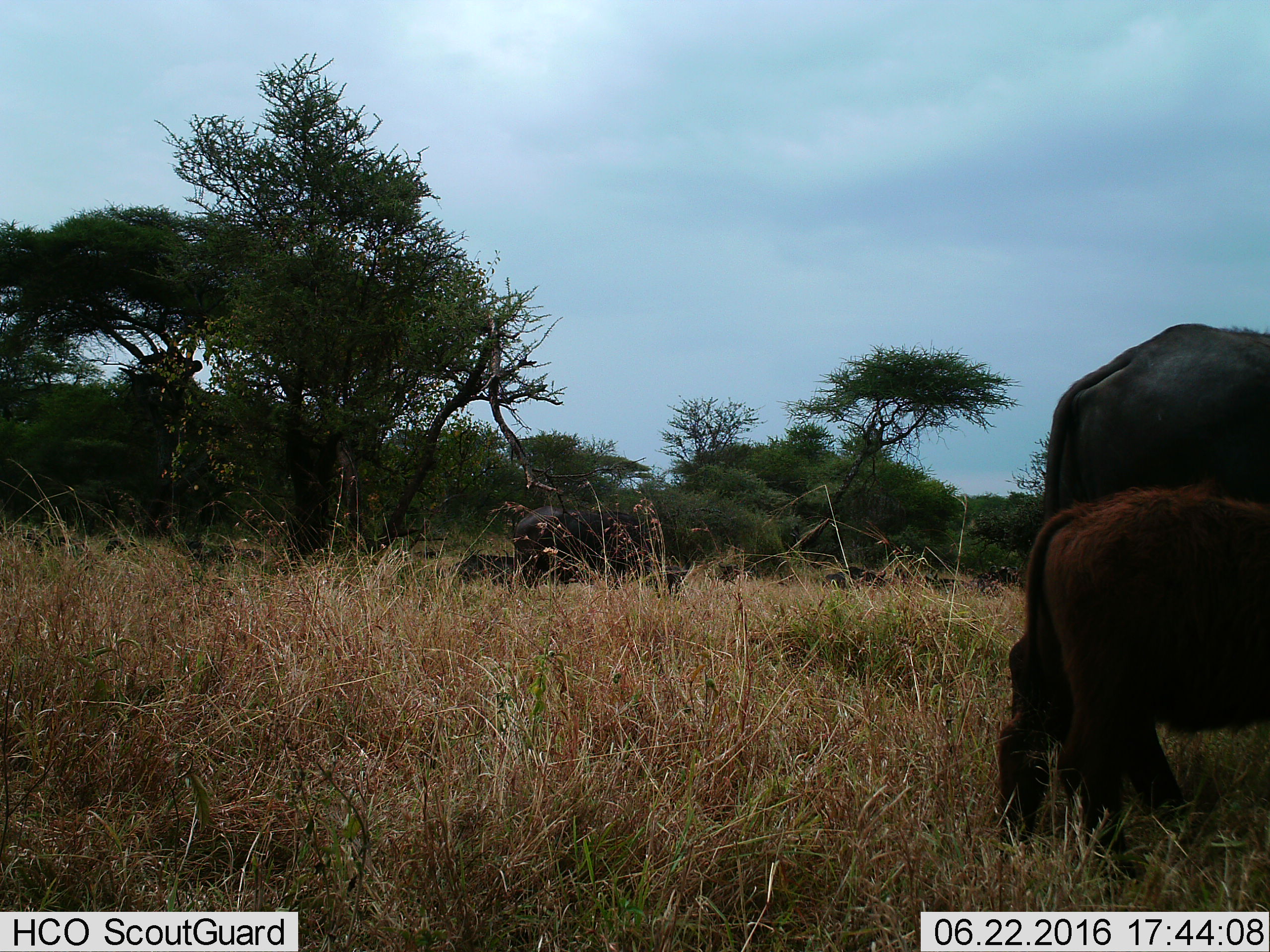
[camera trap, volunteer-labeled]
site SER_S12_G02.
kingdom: Animalia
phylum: Chordata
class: Mammalia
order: Artiodactyla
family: Bovidae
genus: Syncerus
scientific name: Syncerus caffer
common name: african buffalo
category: buffalo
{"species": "buffalo (african buffalo) (Syncerus caffer)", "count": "4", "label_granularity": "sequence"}